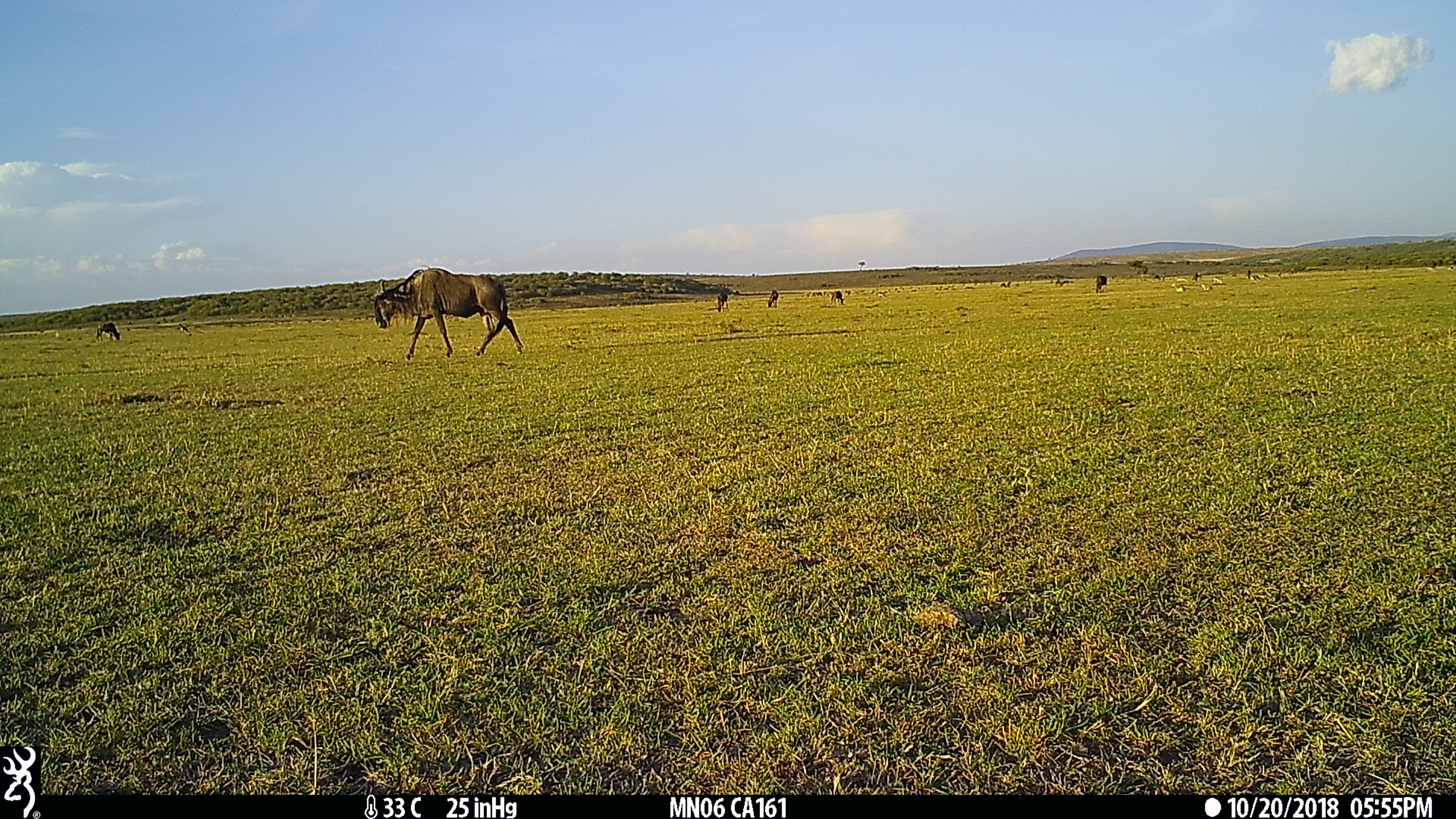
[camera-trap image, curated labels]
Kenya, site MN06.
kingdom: Animalia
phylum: Chordata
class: Mammalia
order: Artiodactyla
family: Bovidae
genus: Connochaetes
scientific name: Connochaetes taurinus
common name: blue wildebeest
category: wildebeest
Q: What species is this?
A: Wildebeest (blue wildebeest) (Connochaetes taurinus).